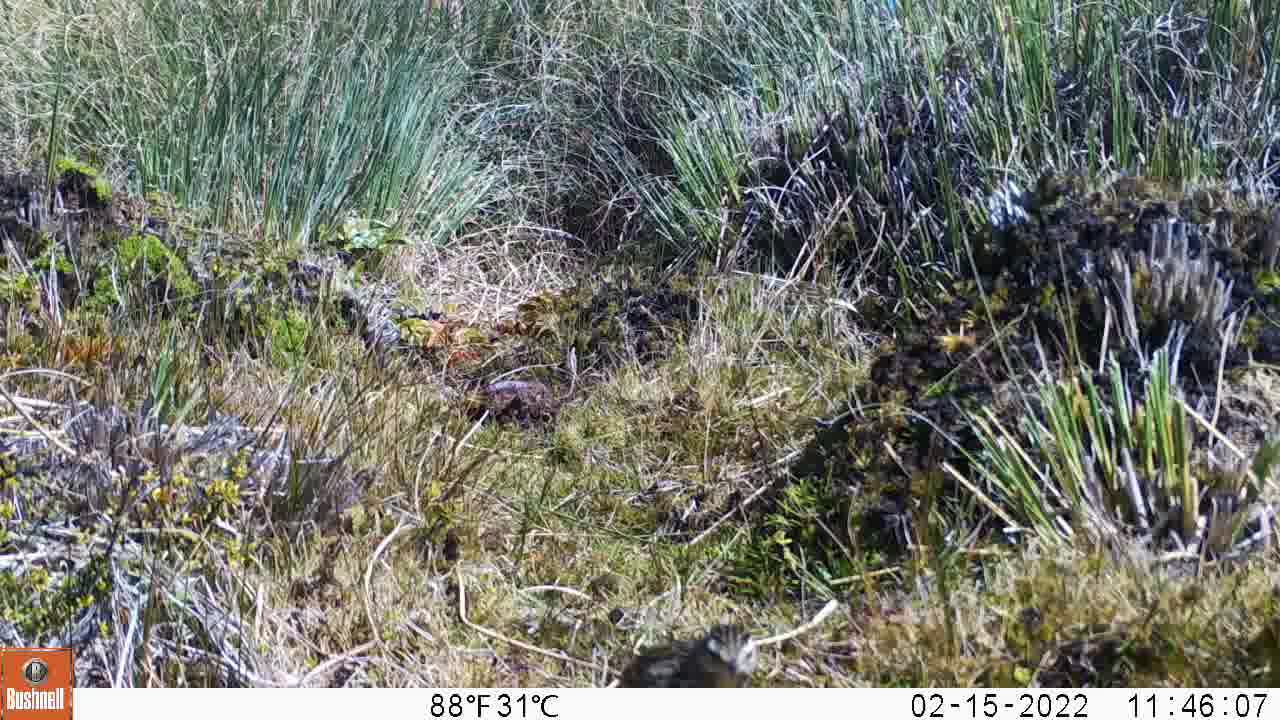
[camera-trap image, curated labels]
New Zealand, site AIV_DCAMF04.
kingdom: Animalia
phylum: Chordata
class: Aves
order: Passeriformes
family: Motacillidae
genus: Anthus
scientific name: Anthus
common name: pipit